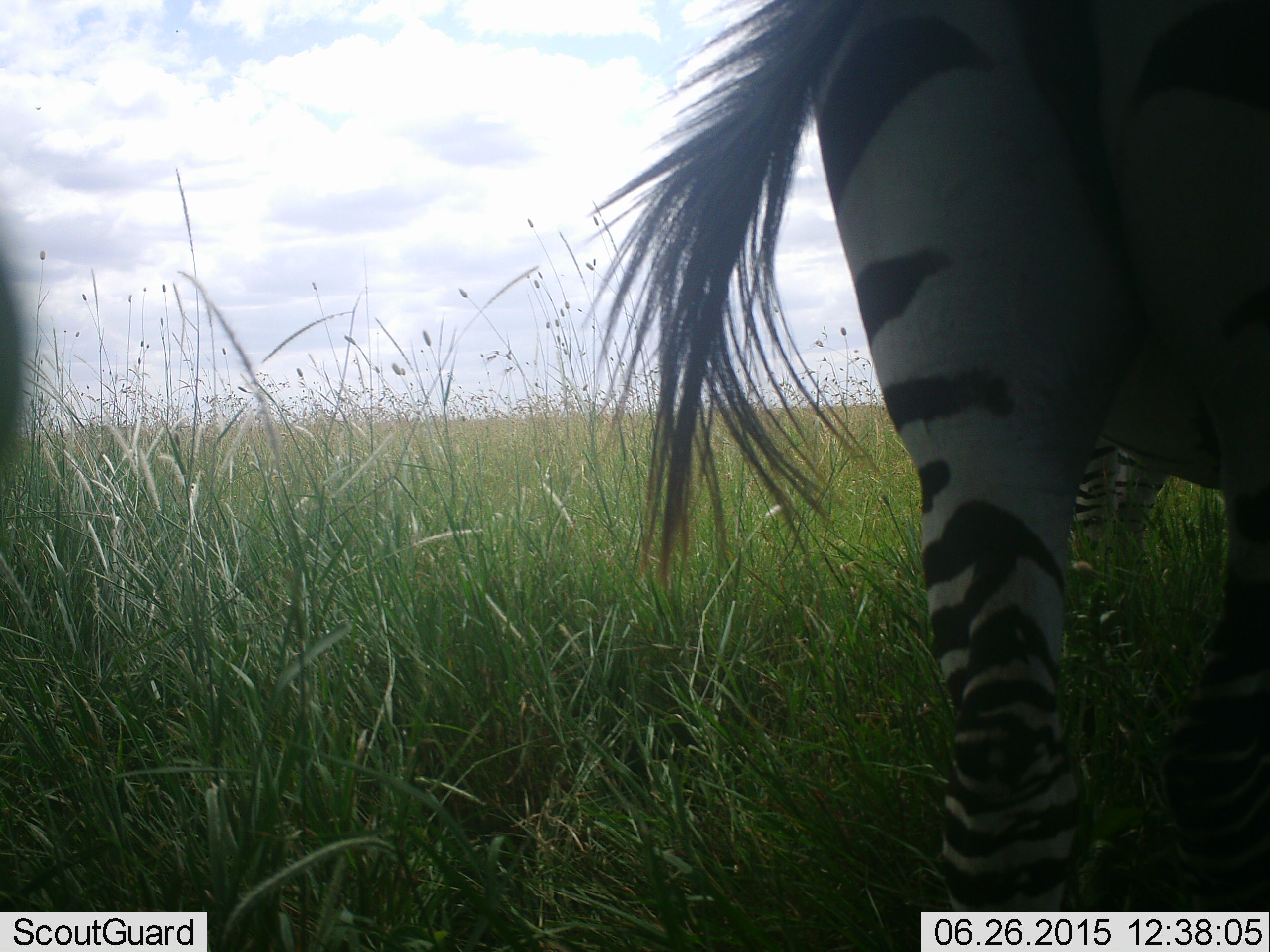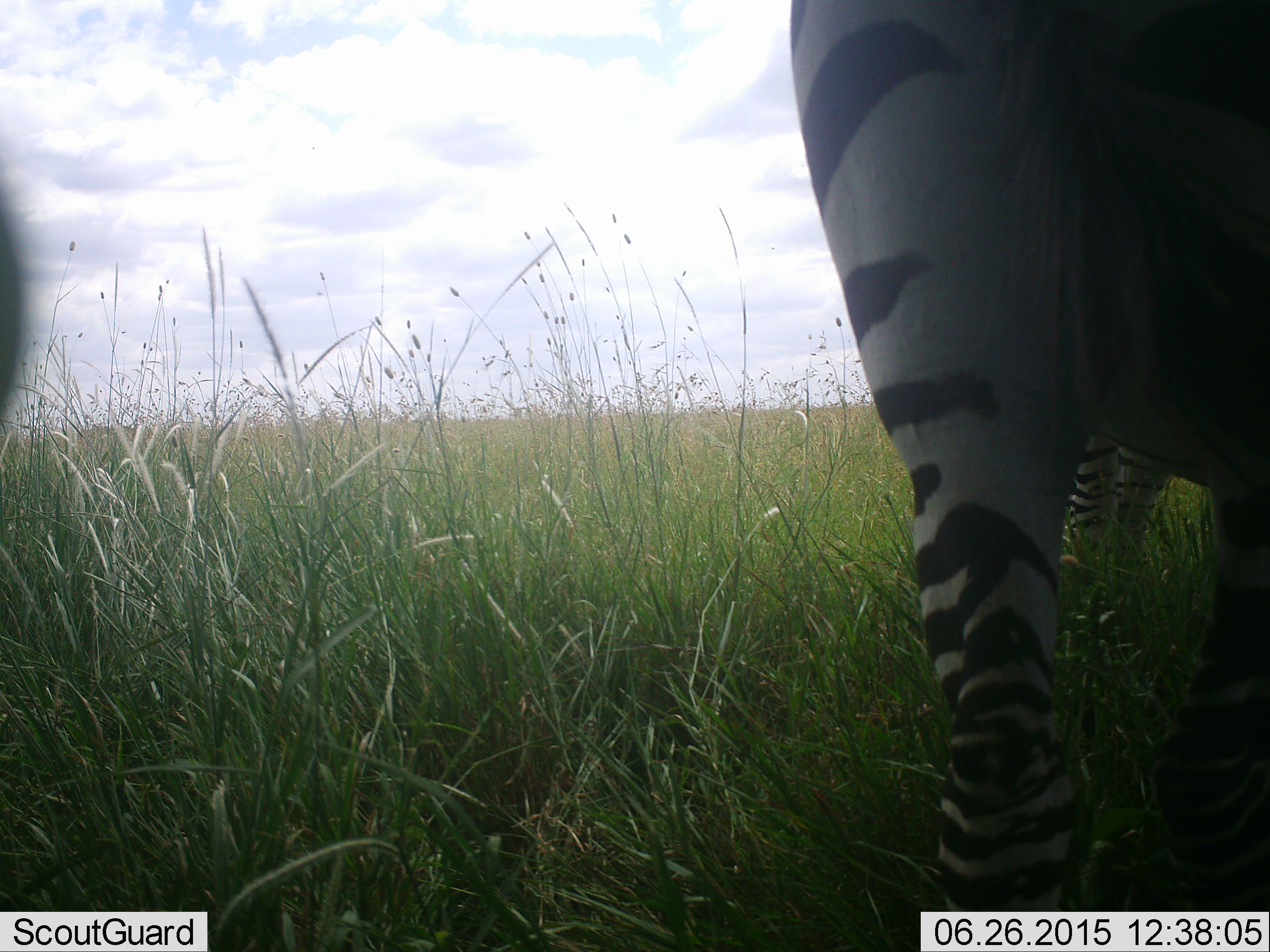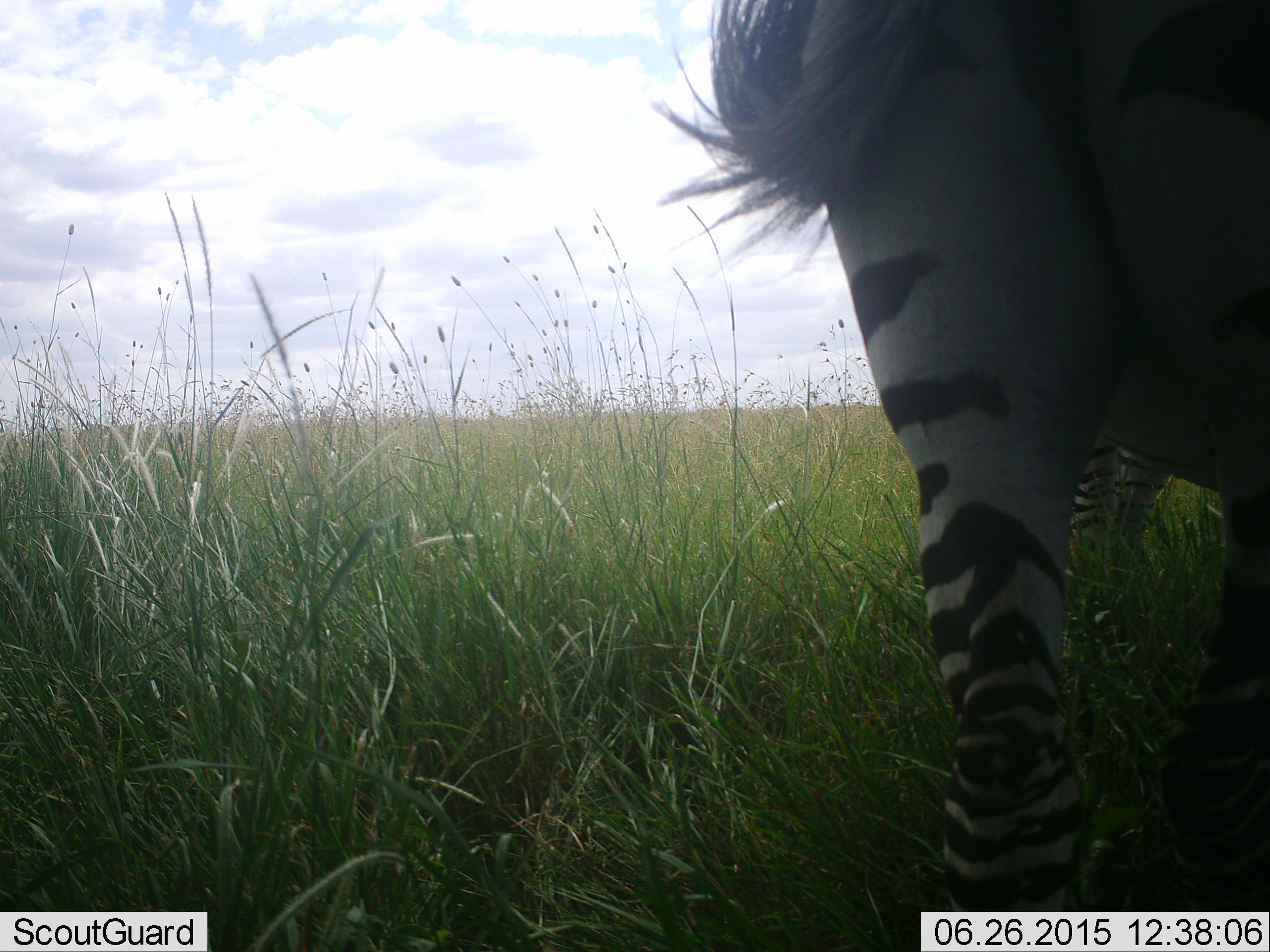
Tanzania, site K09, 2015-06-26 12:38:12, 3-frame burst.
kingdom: Animalia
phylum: Chordata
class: Mammalia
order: Perissodactyla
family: Equidae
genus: Equus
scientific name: Equus quagga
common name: plains zebra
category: zebra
Zebra (plains zebra) (Equus quagga), count 3. Behavior (volunteer vote fractions): standing 100%, resting 0%, moving 0%, interacting 0%. Young present (vote fraction): 0%. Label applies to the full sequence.